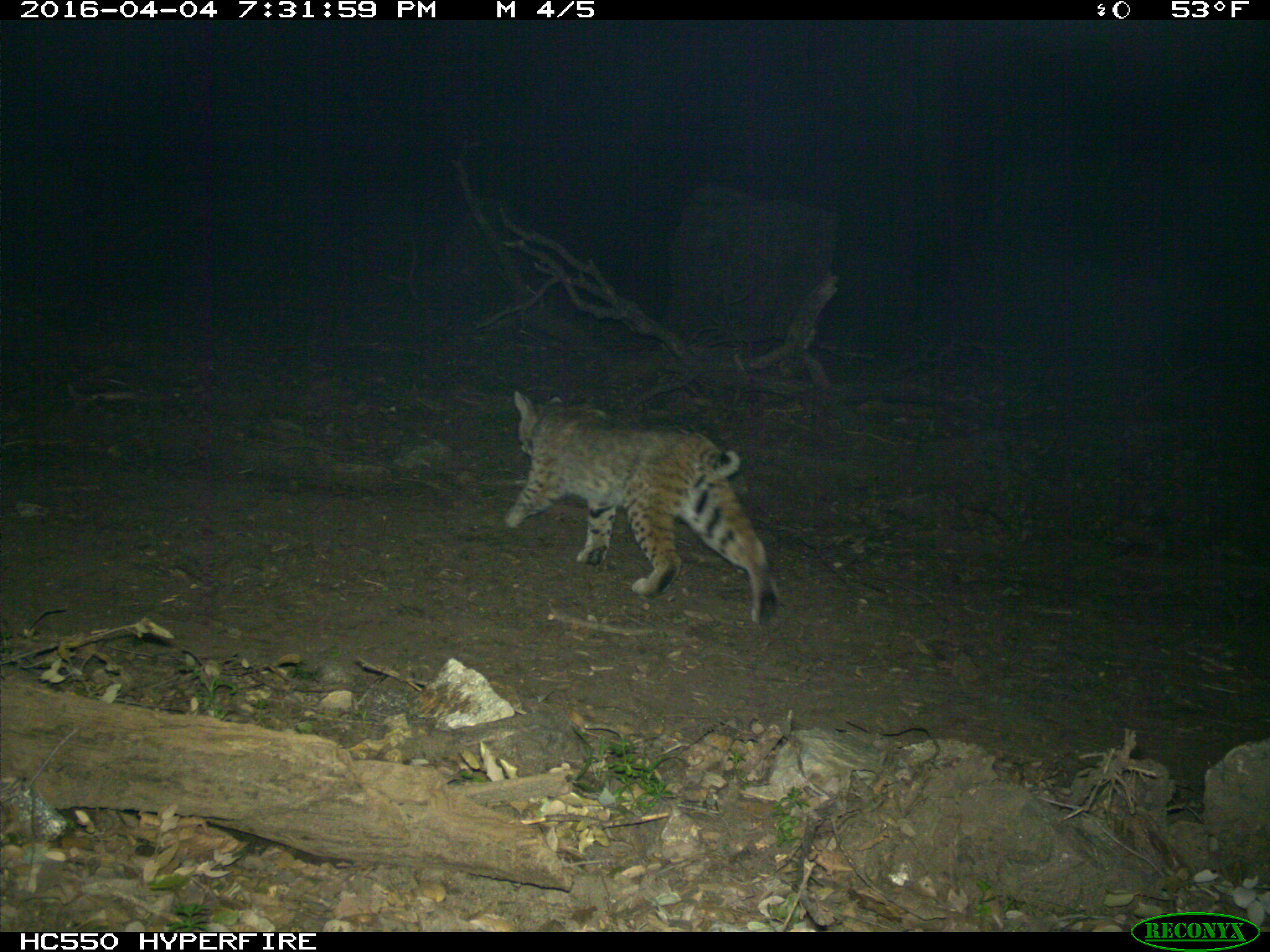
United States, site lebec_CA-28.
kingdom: Animalia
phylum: Chordata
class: Mammalia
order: Carnivora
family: Felidae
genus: Lynx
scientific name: Lynx rufus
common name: bobcat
Lynx rufus (bobcat).